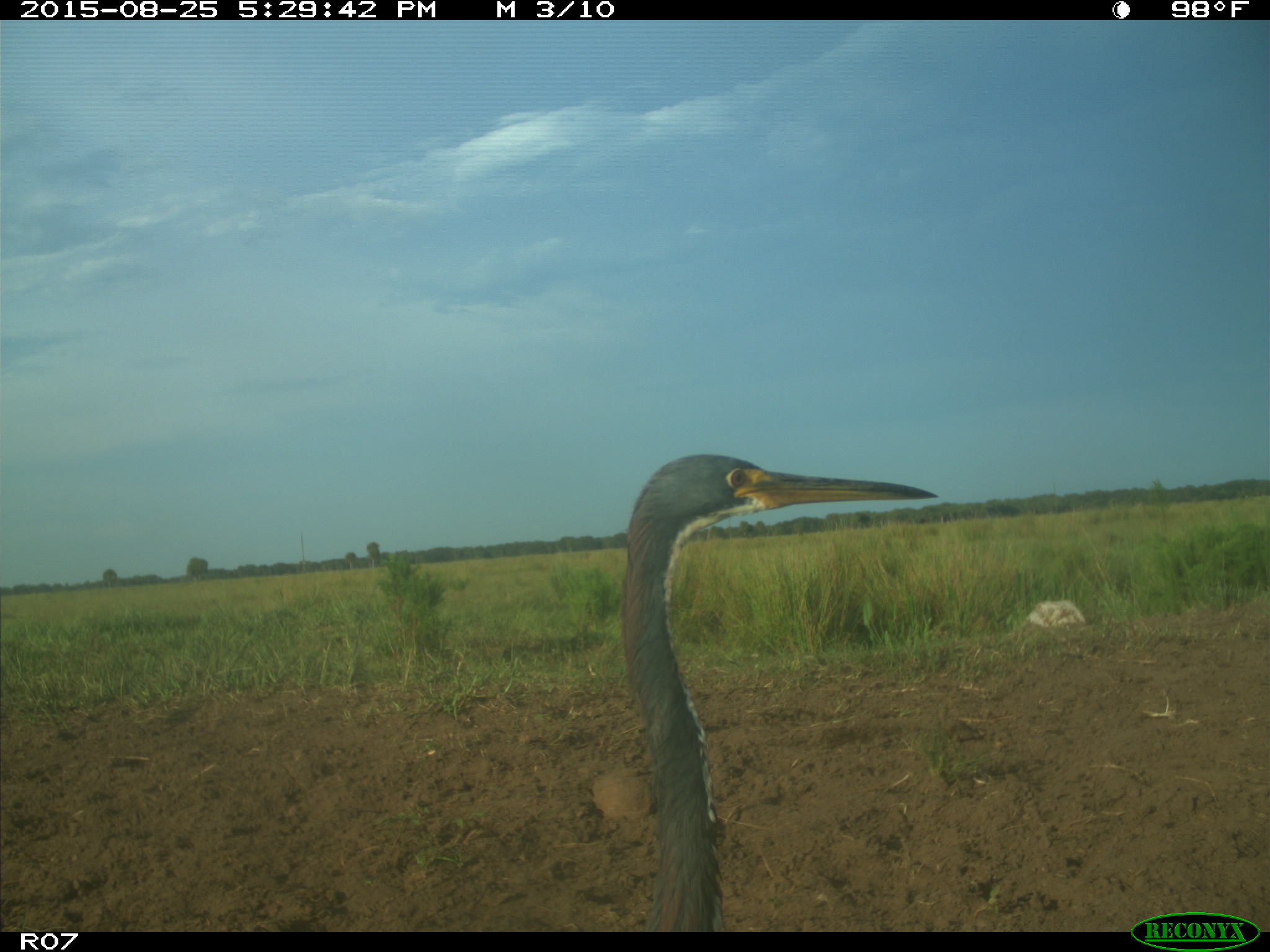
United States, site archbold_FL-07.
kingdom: Animalia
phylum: Chordata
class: Aves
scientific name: Aves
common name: birds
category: unidentified bird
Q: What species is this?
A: Unidentified bird (birds) (Aves).